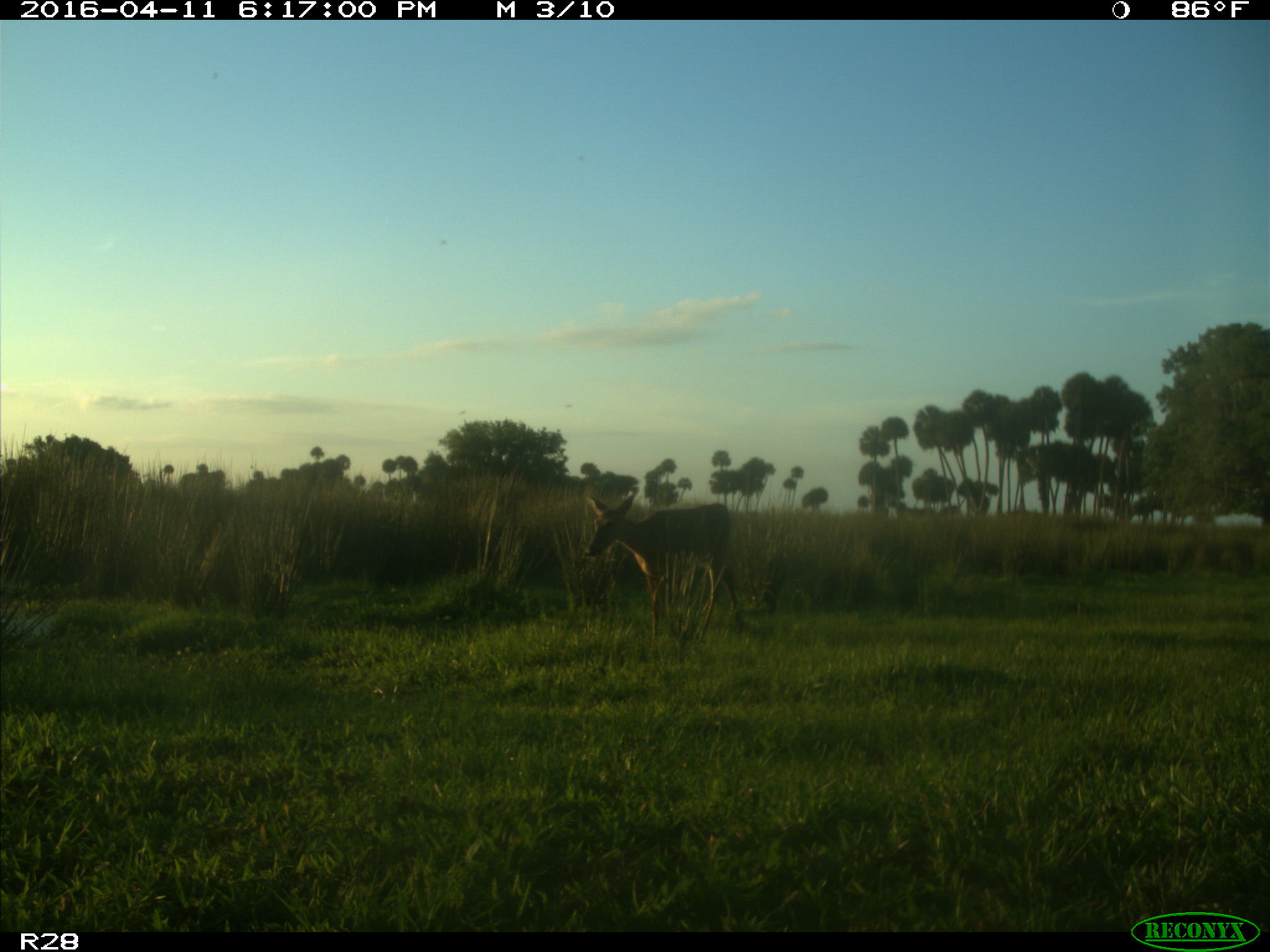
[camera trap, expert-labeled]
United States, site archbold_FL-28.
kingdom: Animalia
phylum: Chordata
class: Mammalia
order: Artiodactyla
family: Cervidae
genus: Odocoileus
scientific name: Odocoileus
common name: deer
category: unidentified deer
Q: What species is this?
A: Unidentified deer (deer) (Odocoileus).